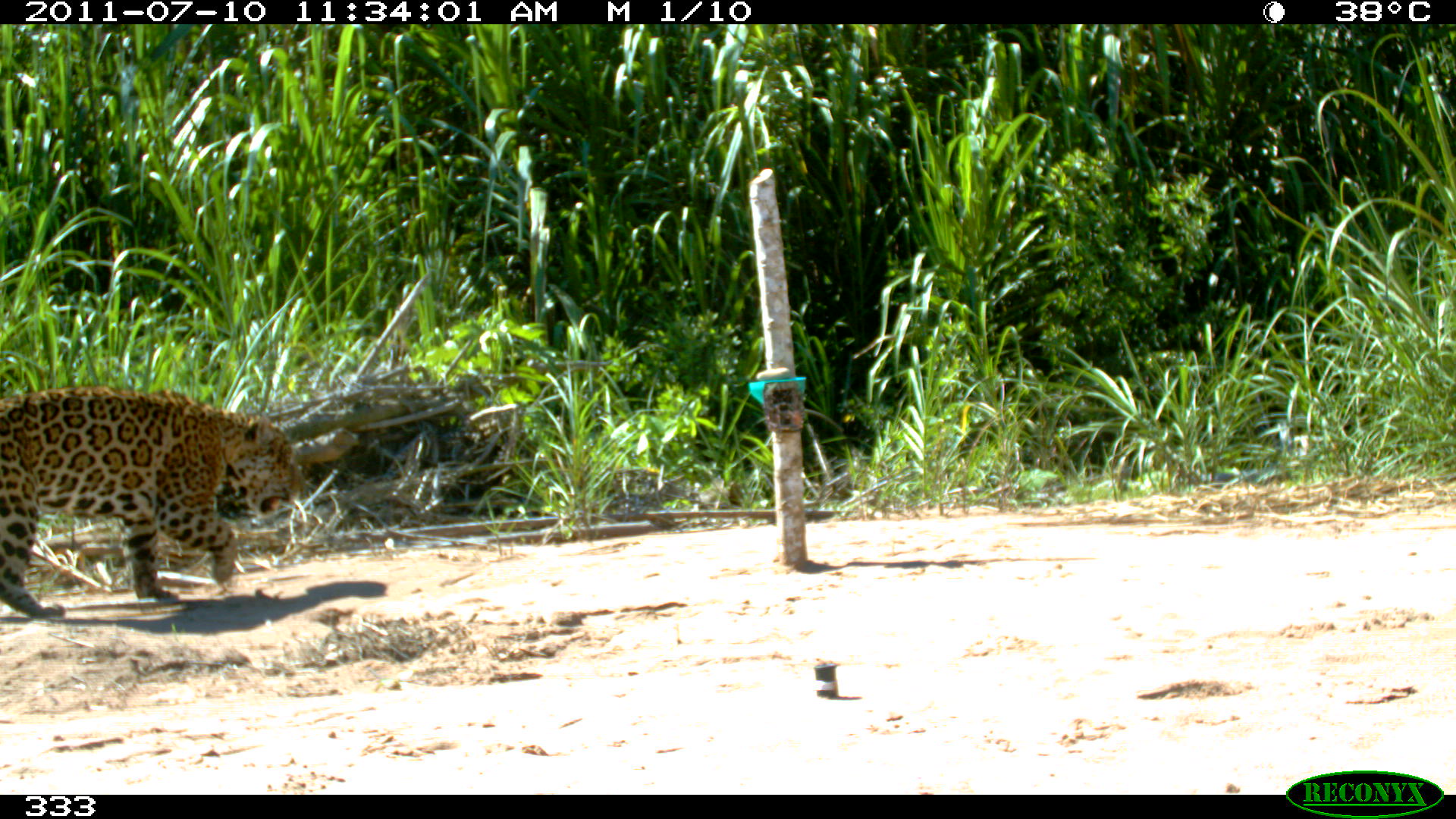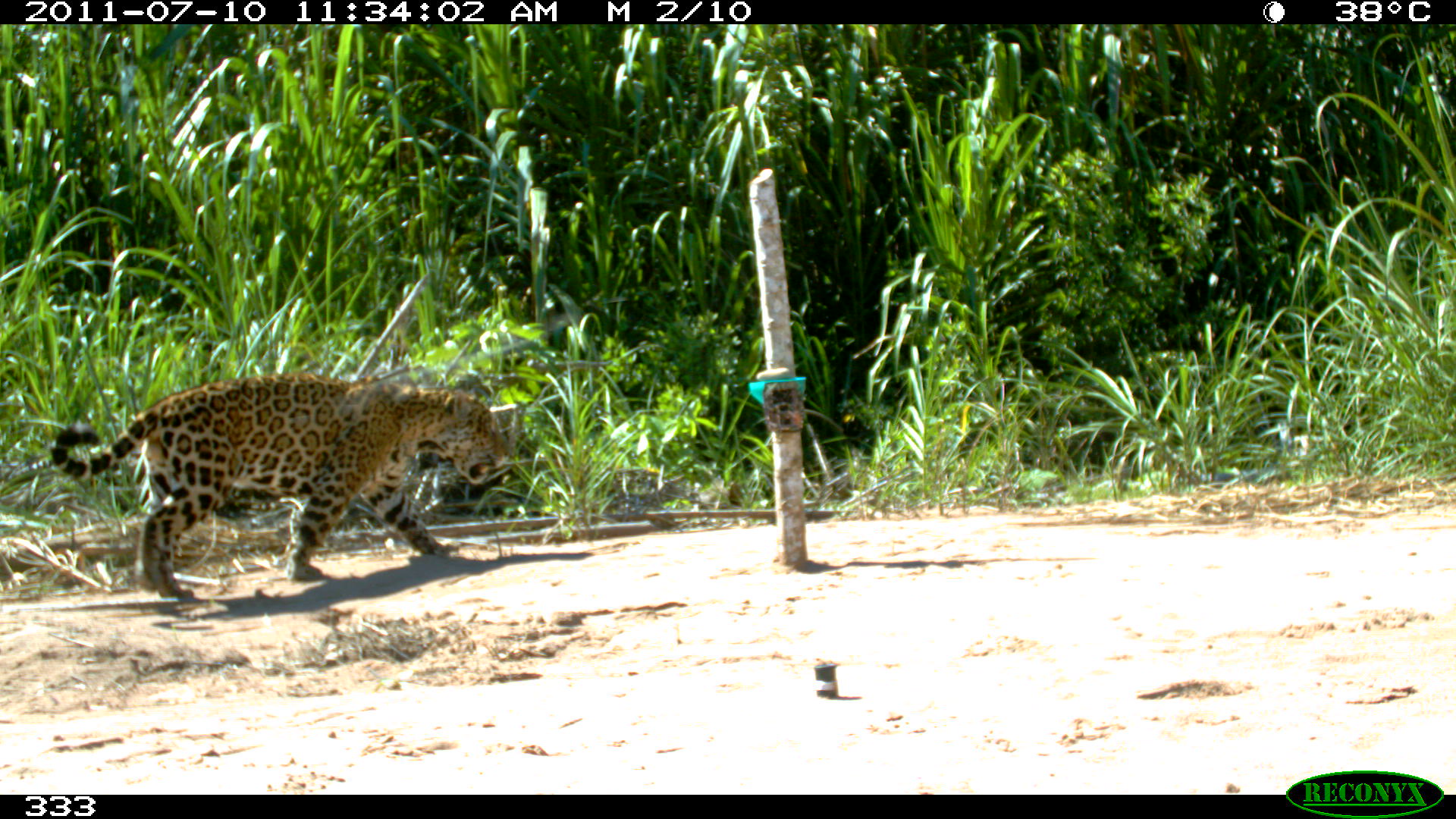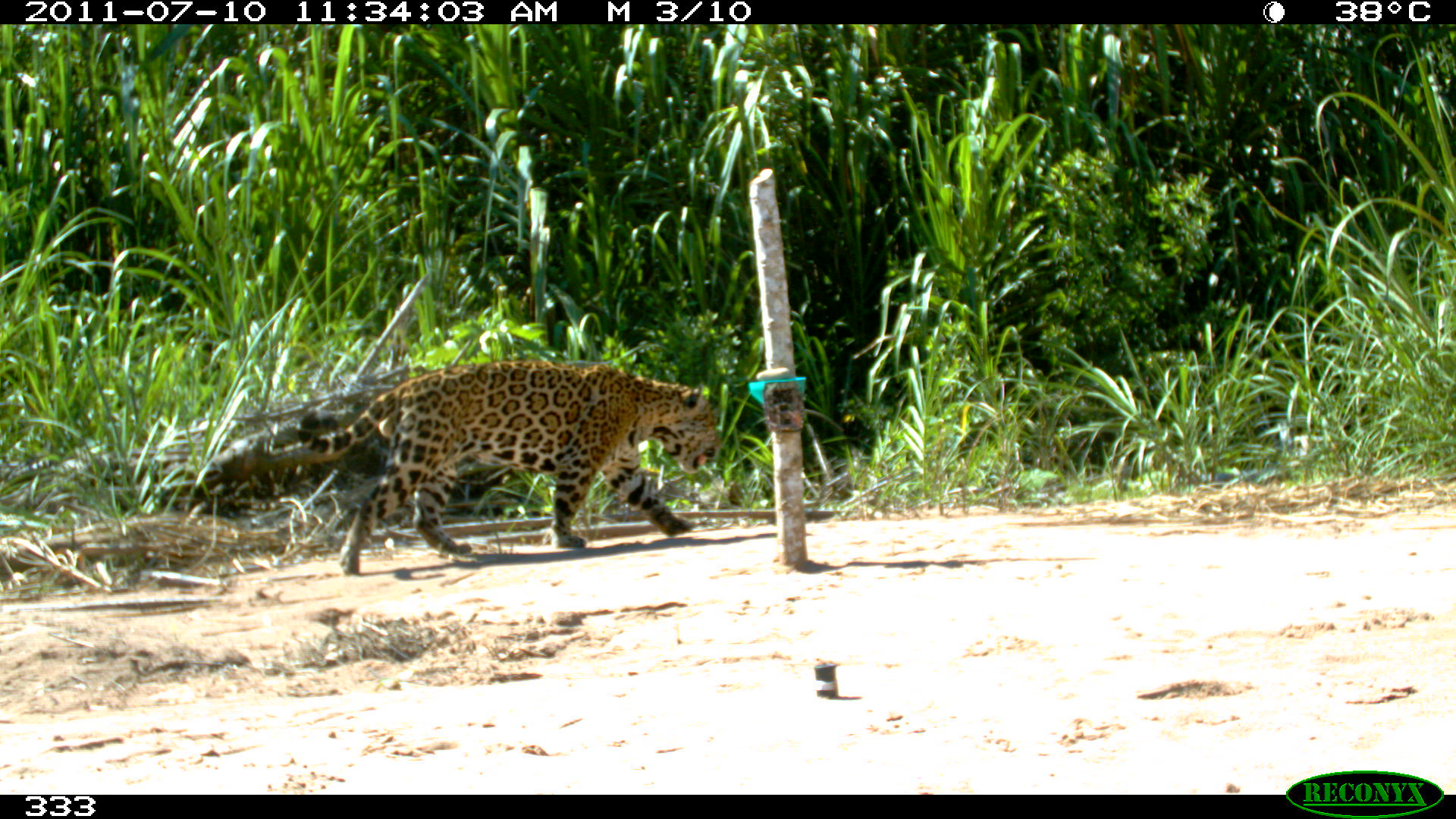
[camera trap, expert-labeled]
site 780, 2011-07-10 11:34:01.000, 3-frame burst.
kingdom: Animalia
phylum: Chordata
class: Mammalia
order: Carnivora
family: Felidae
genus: Panthera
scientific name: Panthera onca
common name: jaguar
Panthera onca (jaguar).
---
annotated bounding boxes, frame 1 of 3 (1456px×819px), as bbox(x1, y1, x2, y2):
panthera onca: bbox(0, 384, 305, 619)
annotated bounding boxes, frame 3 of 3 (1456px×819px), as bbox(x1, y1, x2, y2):
panthera onca: bbox(294, 357, 722, 574)